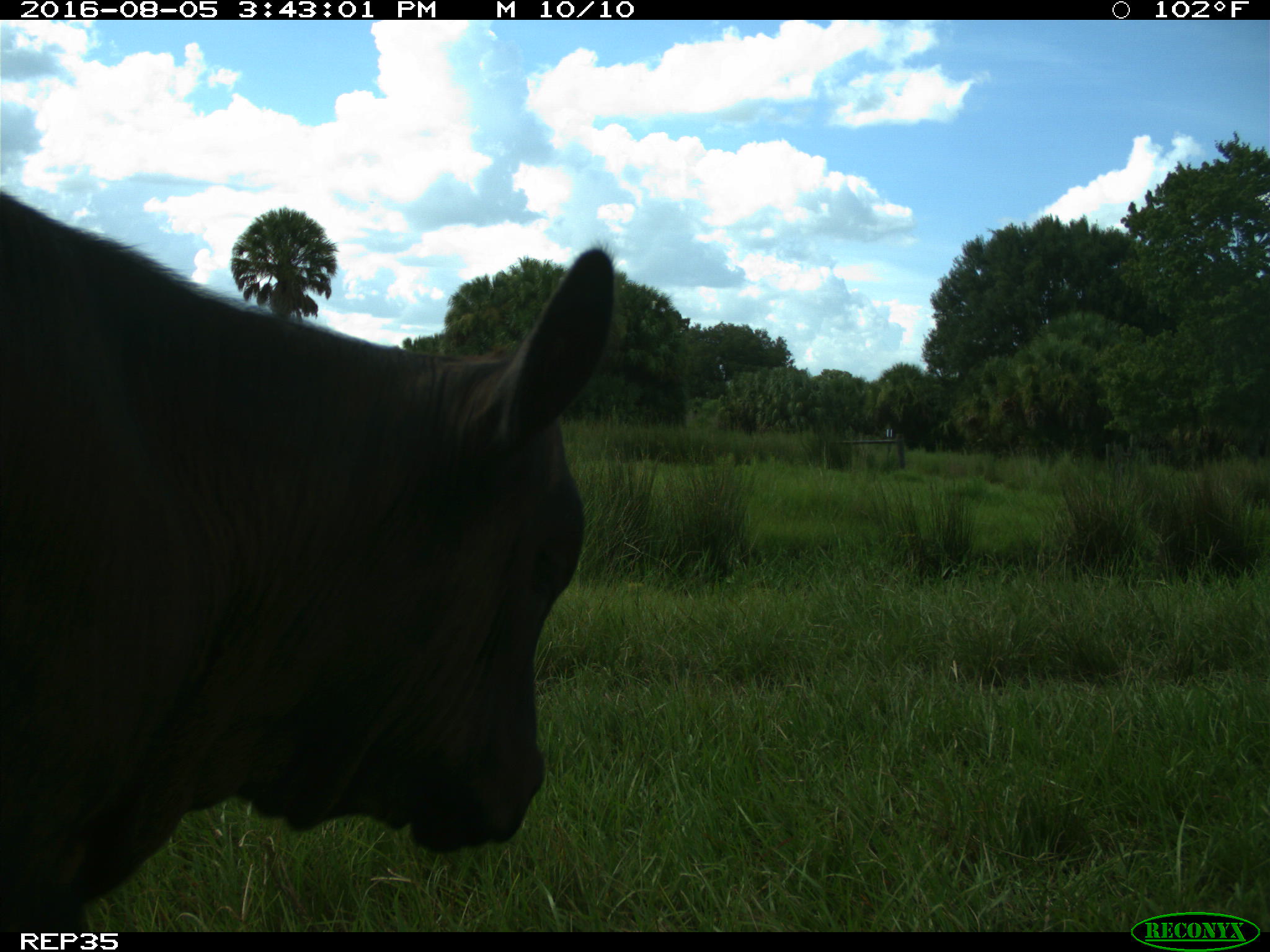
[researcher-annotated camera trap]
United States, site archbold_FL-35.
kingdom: Animalia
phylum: Chordata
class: Mammalia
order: Artiodactyla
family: Bovidae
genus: Bos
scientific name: Bos taurus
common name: domestic cow